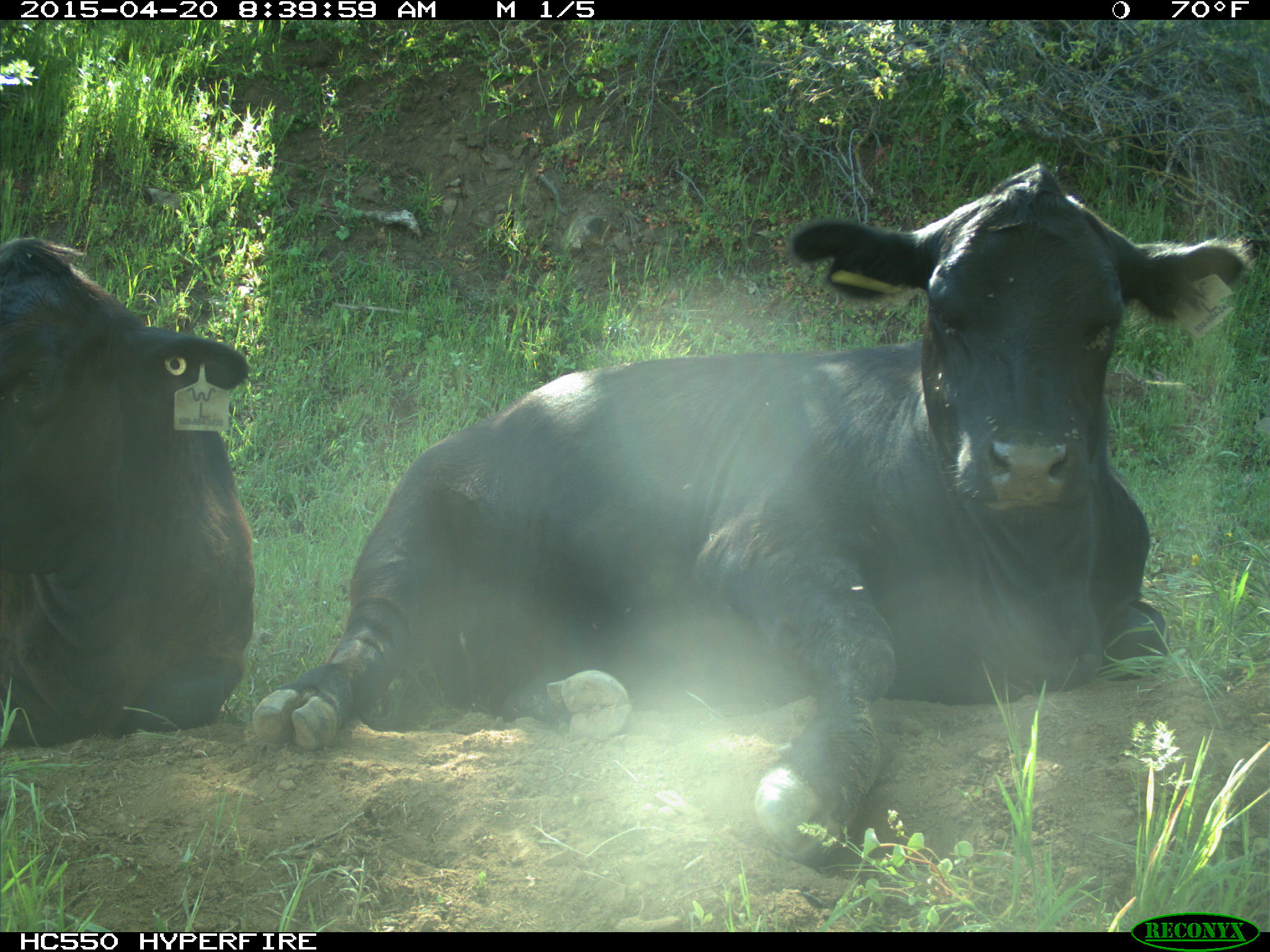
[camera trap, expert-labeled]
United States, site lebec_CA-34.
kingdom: Animalia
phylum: Chordata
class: Mammalia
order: Artiodactyla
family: Bovidae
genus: Bos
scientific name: Bos taurus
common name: domestic cow